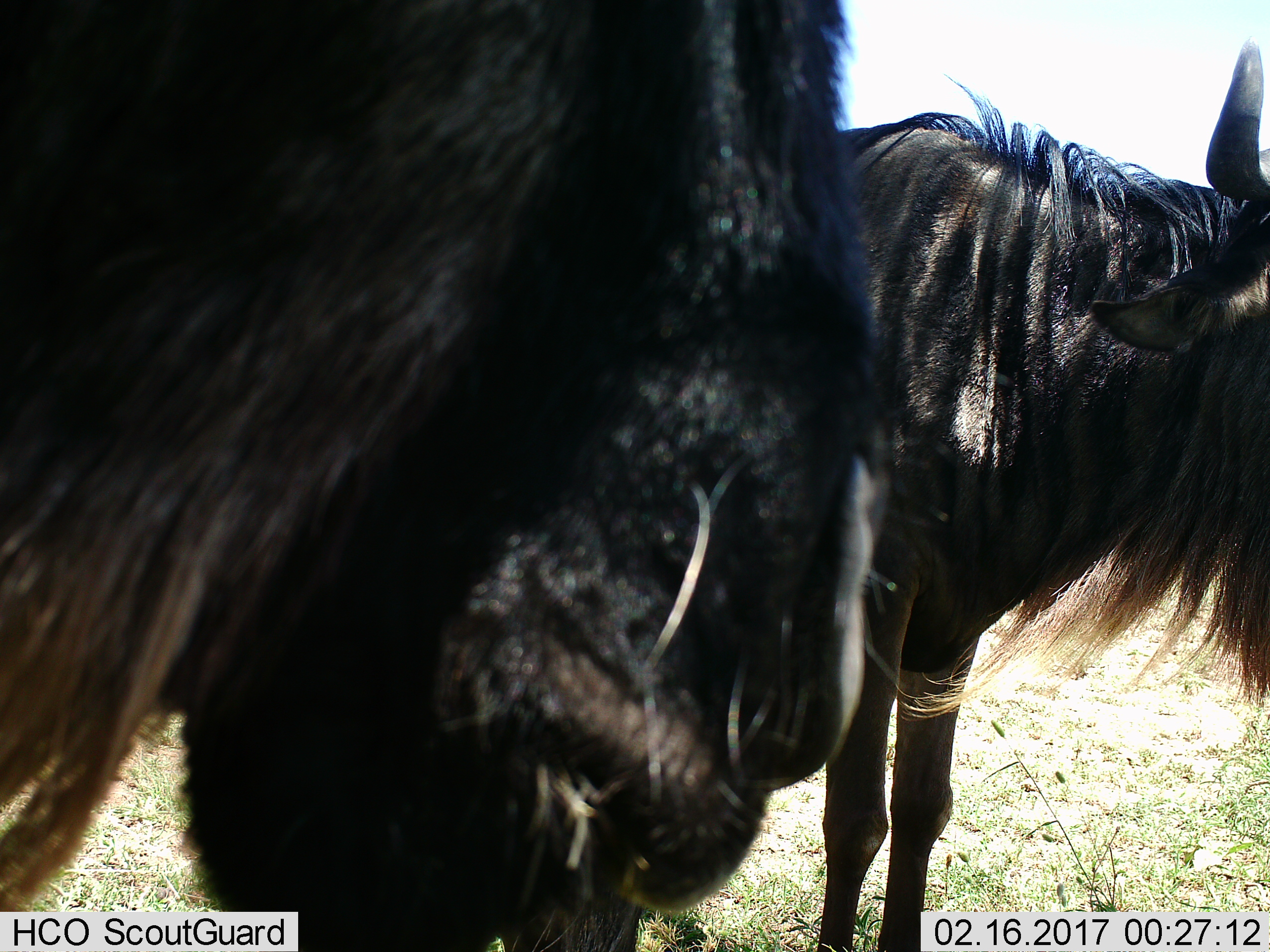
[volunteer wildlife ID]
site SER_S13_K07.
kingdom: Animalia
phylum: Chordata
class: Mammalia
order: Artiodactyla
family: Bovidae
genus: Connochaetes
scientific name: Connochaetes taurinus taurinus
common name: blue wildebeest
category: wildebeestblue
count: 2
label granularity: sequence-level